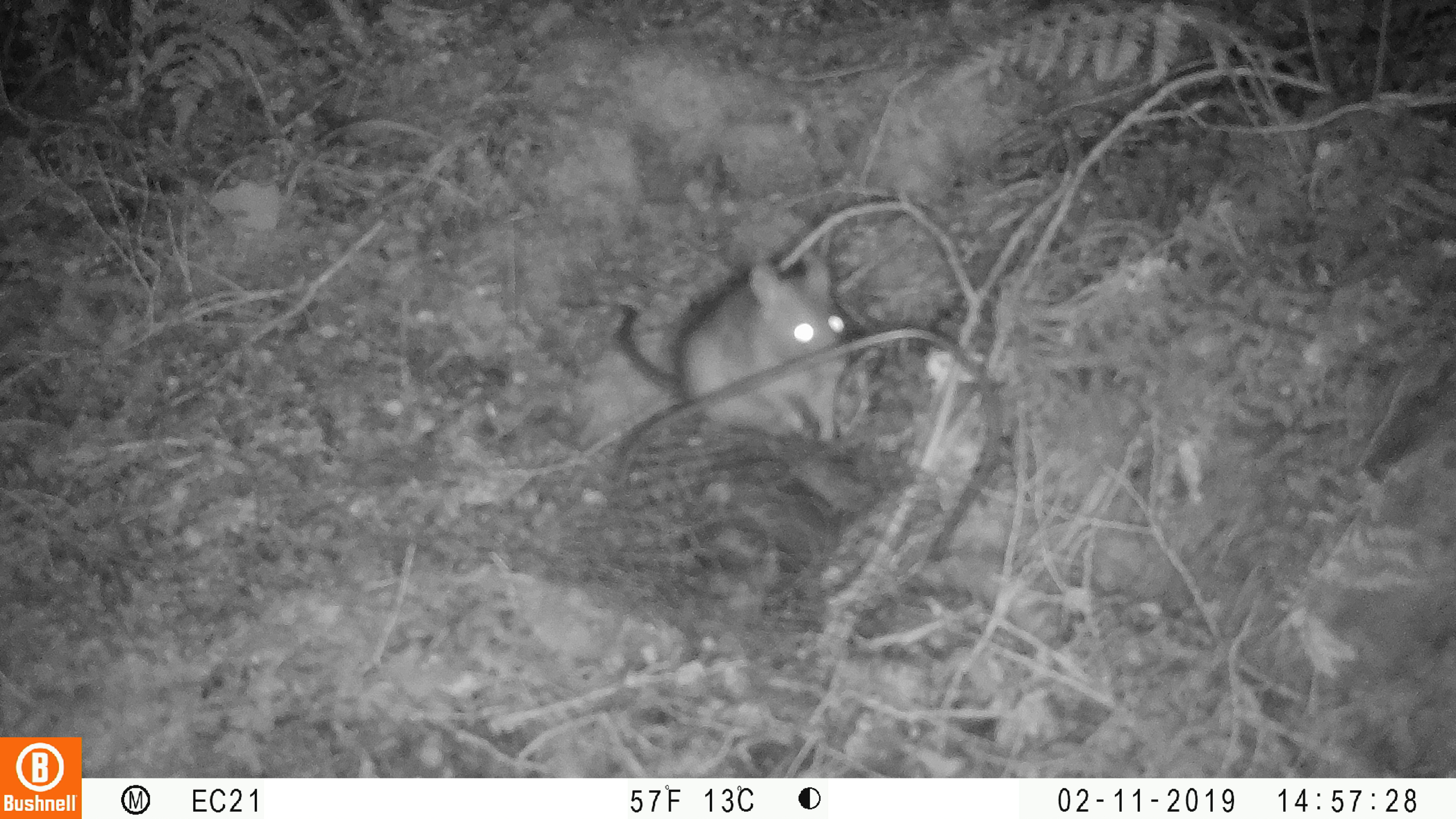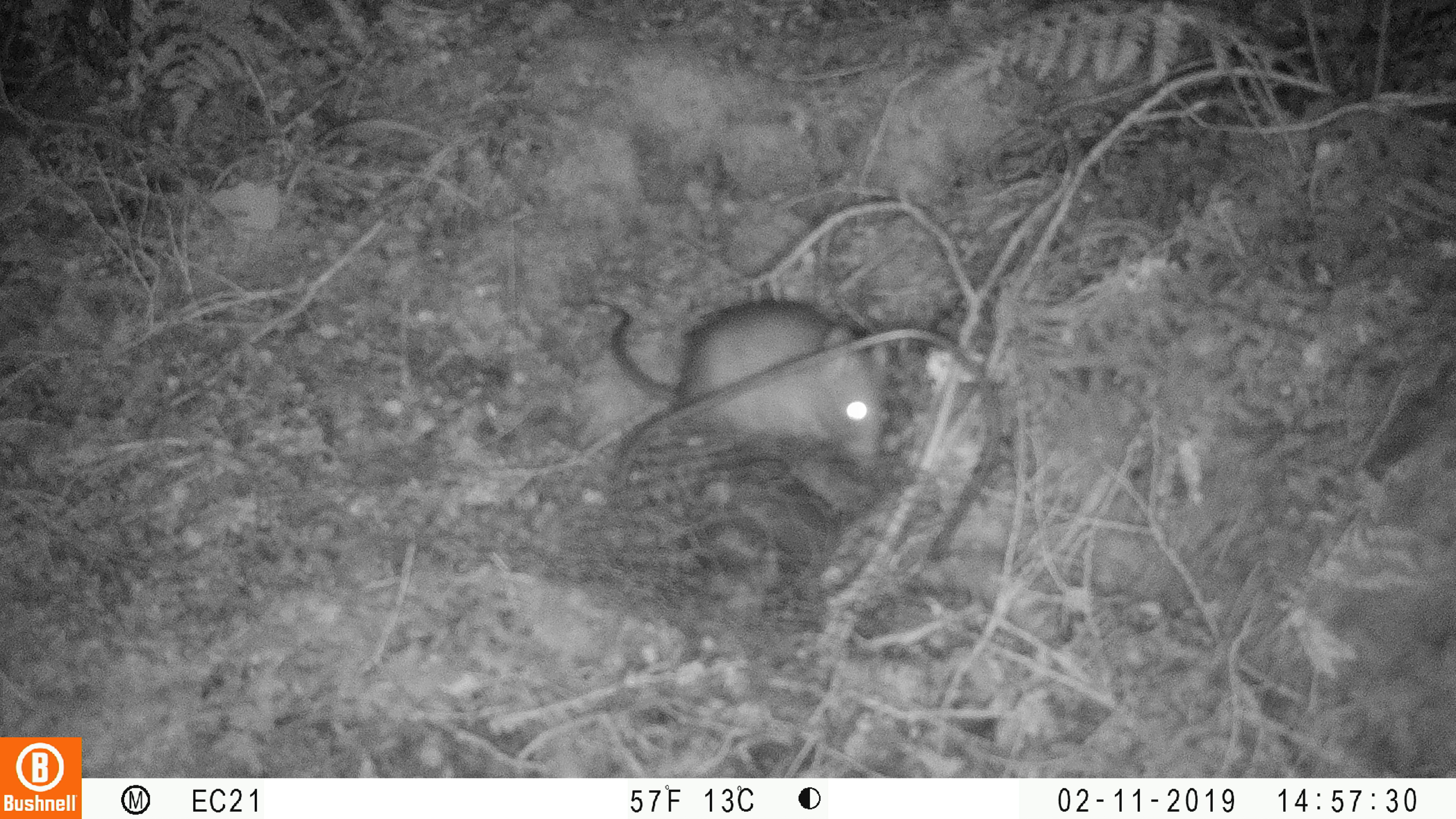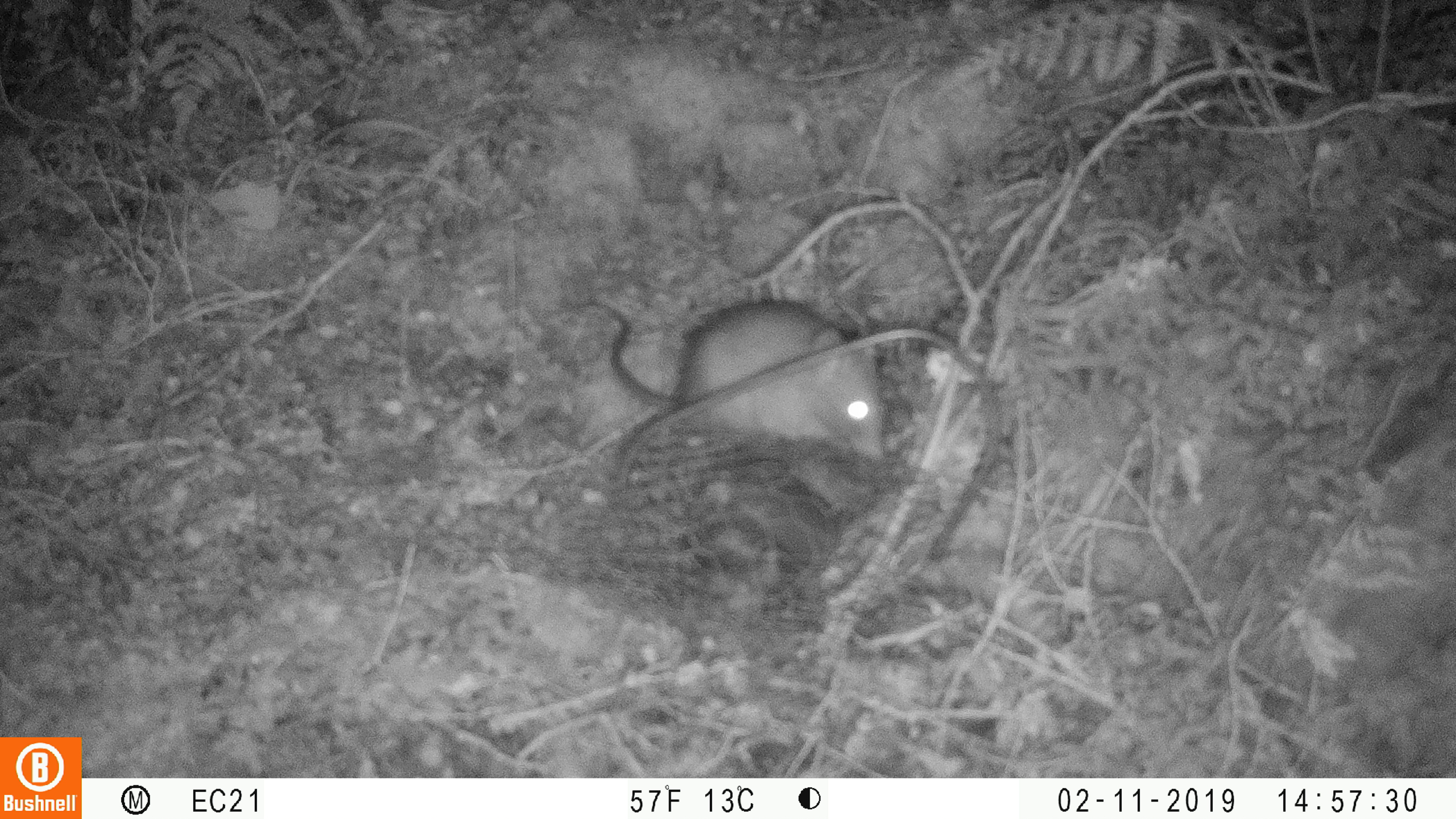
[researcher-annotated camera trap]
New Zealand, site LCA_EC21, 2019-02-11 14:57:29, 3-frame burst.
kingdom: Animalia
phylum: Chordata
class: Mammalia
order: Rodentia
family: Muridae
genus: Rattus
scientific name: Rattus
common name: rat